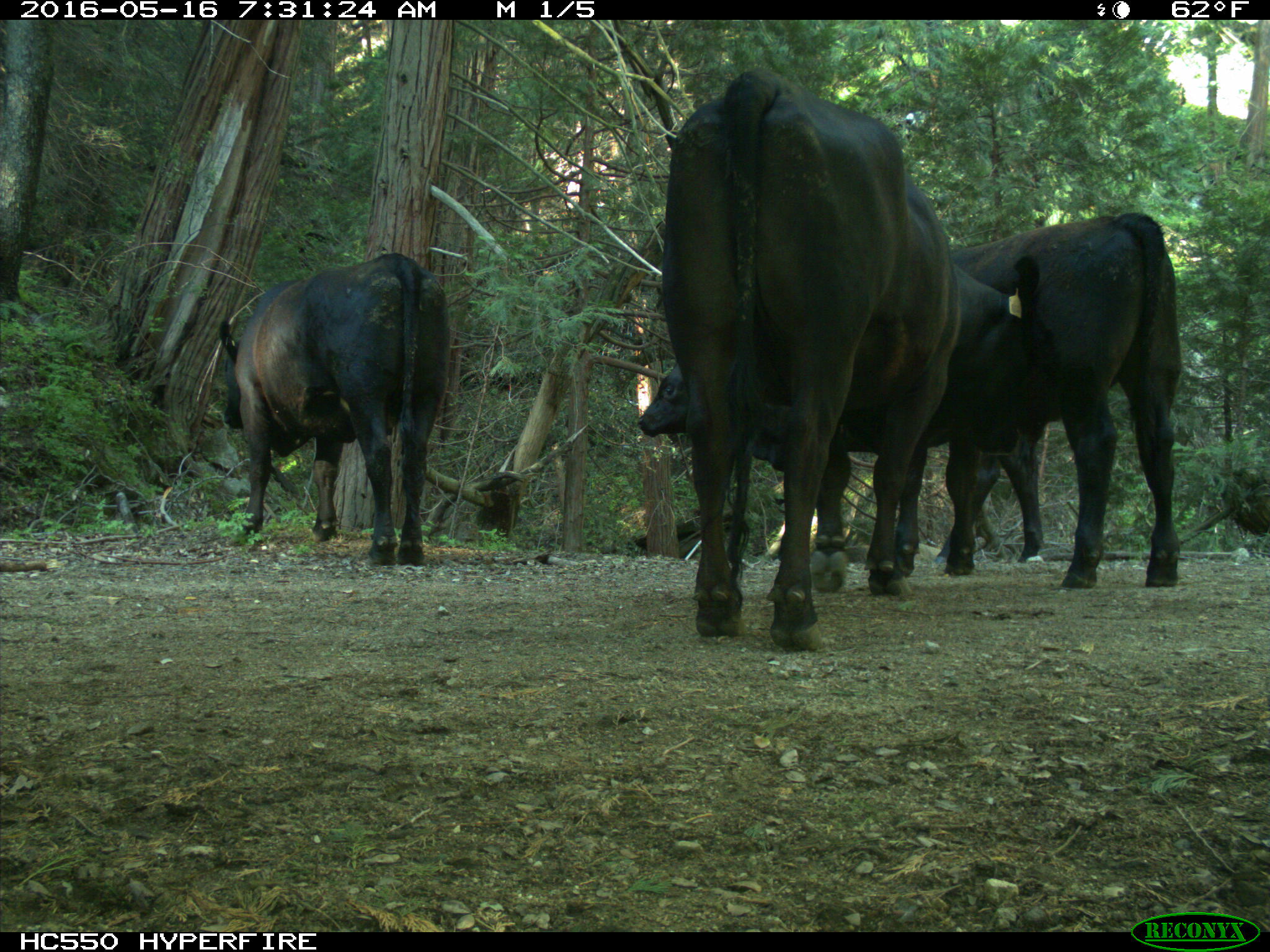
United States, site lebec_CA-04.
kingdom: Animalia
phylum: Chordata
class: Mammalia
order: Artiodactyla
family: Bovidae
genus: Bos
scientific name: Bos taurus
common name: domestic cow